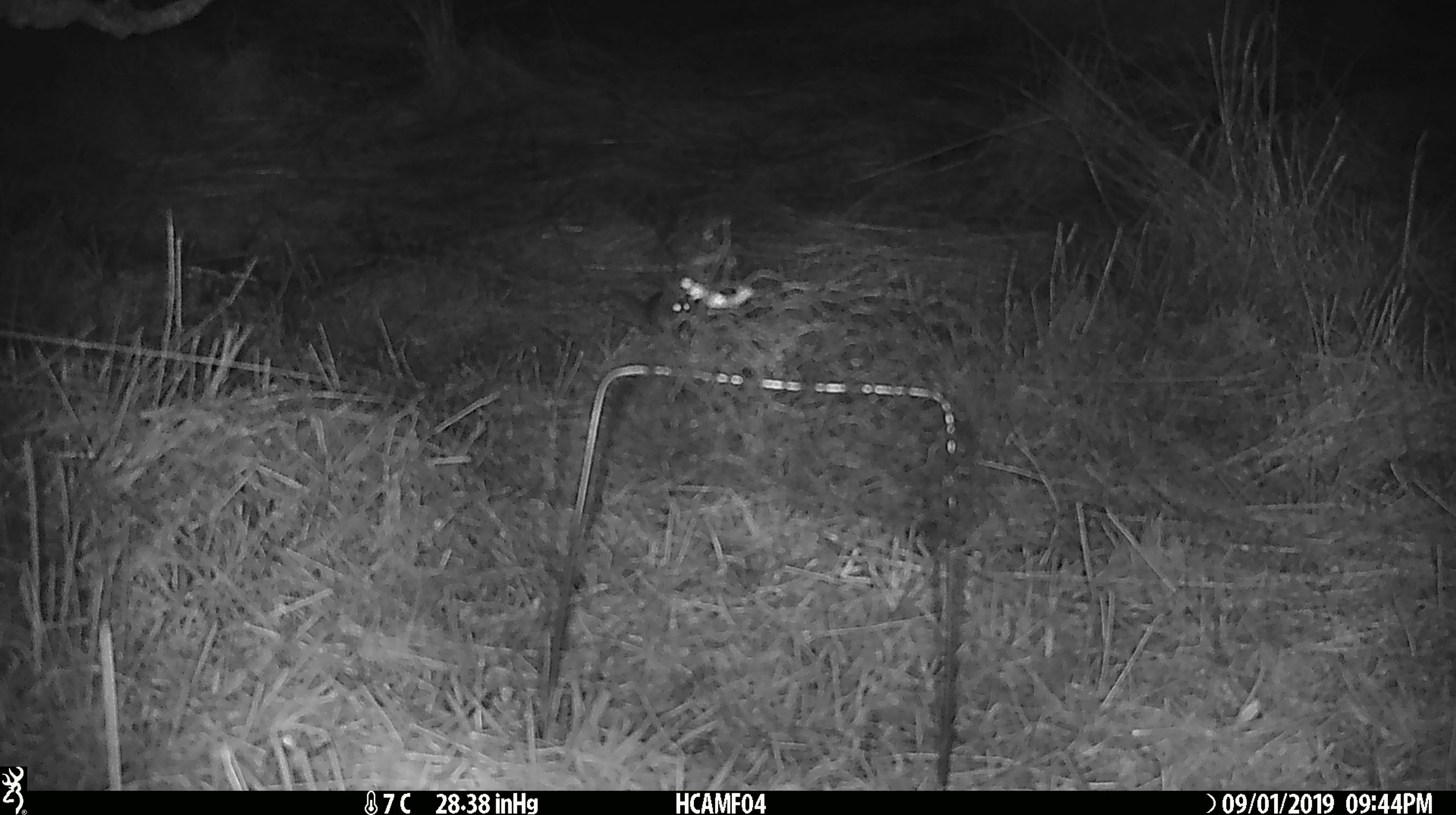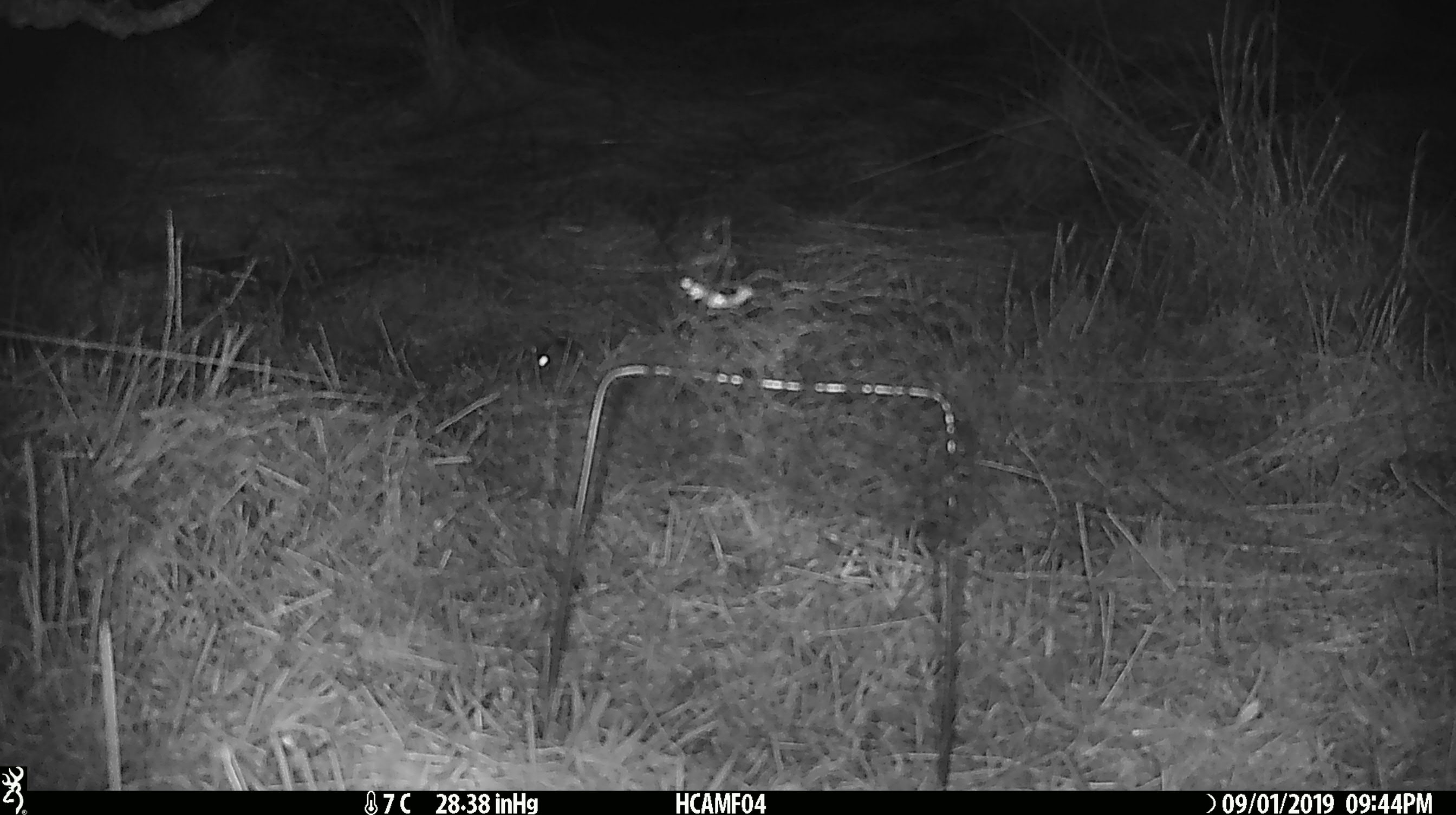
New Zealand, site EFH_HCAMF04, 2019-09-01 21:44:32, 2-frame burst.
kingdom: Animalia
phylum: Chordata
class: Mammalia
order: Rodentia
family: Muridae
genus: Mus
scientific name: Mus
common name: mouse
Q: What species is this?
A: Mouse (Mus).